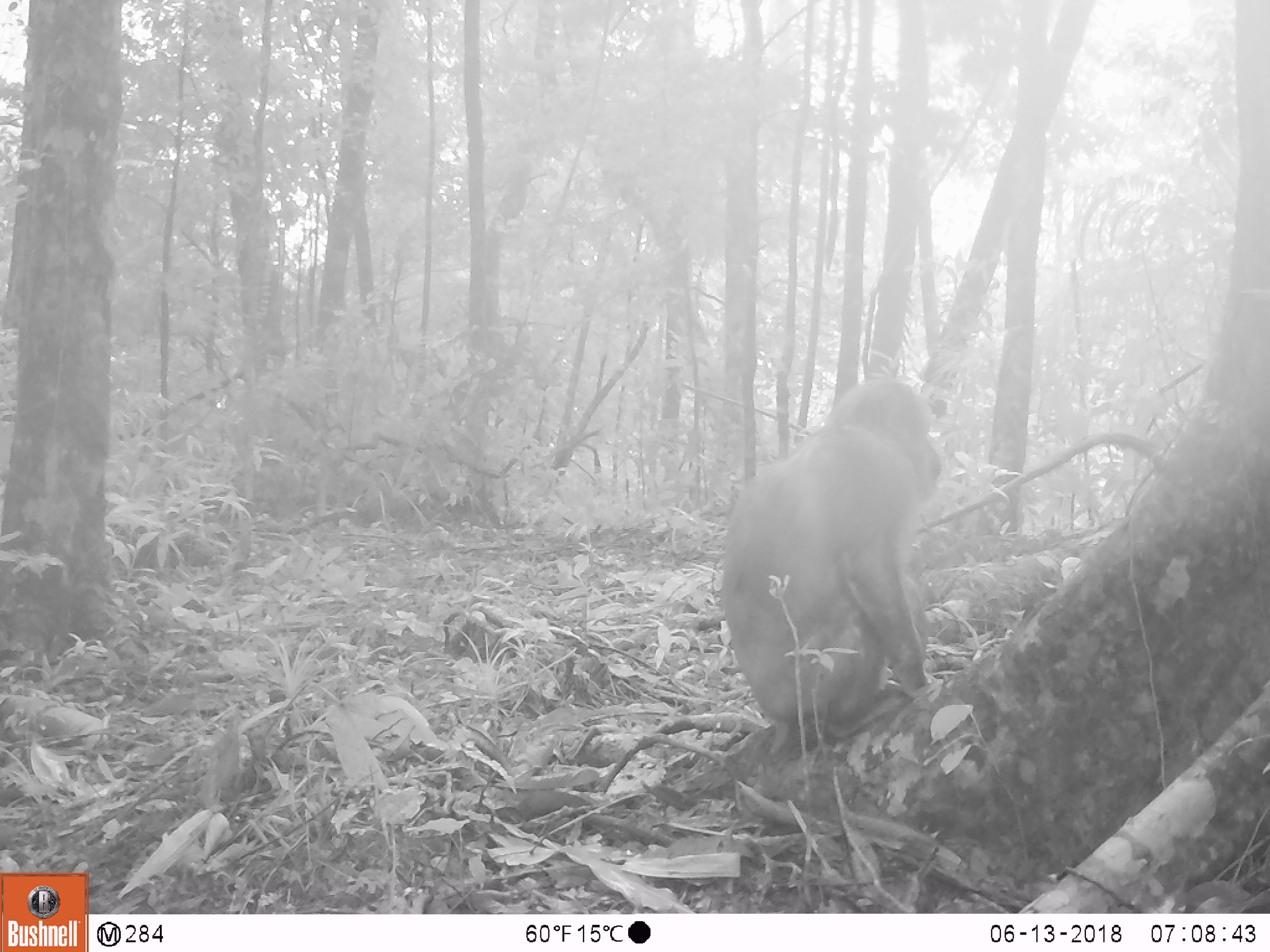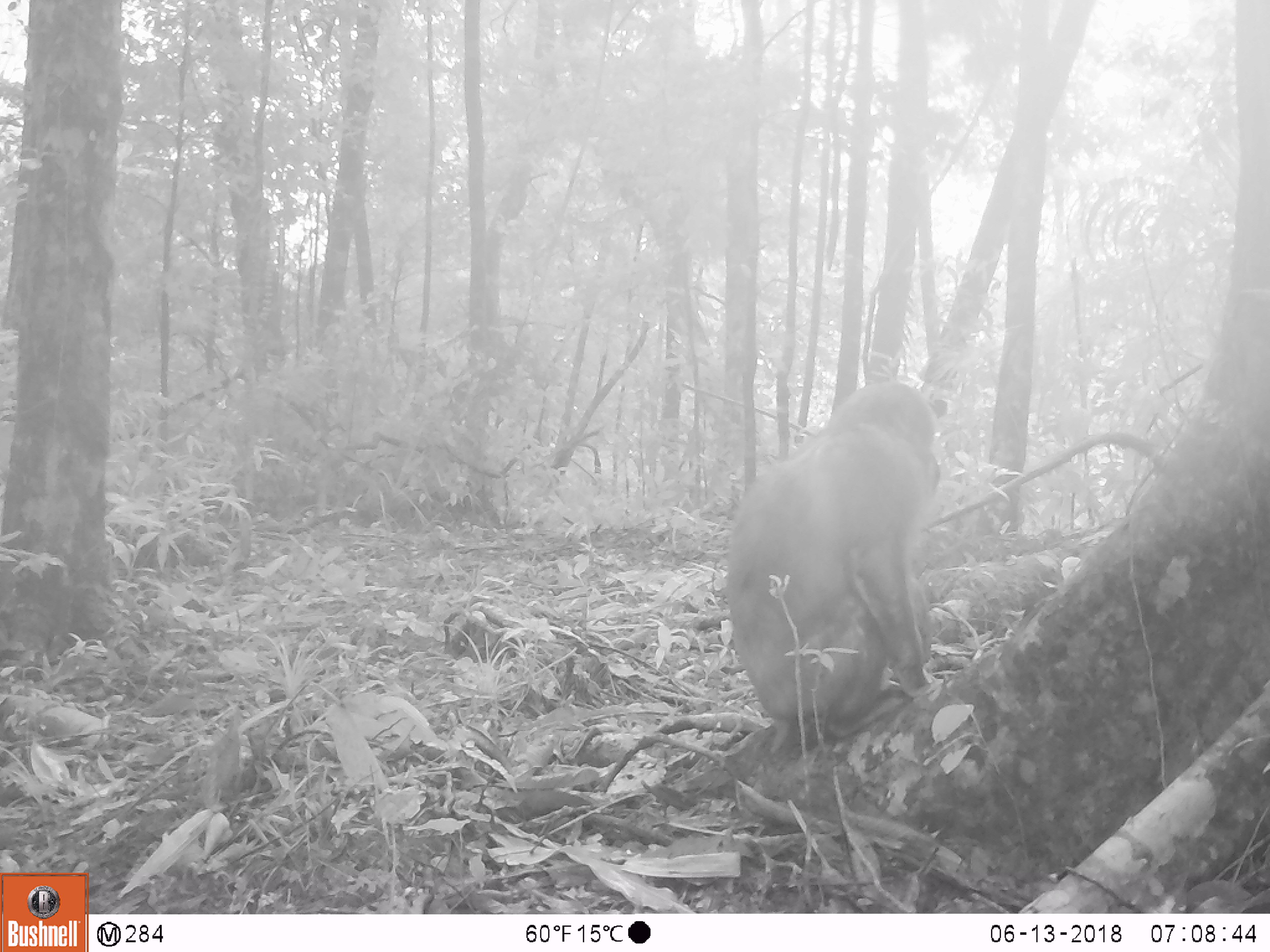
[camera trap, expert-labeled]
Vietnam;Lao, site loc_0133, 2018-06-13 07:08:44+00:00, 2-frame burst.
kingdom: Animalia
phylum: Chordata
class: Mammalia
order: Primates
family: Cercopithecidae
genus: Macaca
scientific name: Macaca arctoides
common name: stump-tailed macaque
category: stump tailed macaque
Stump tailed macaque (stump-tailed macaque) (Macaca arctoides). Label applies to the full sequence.